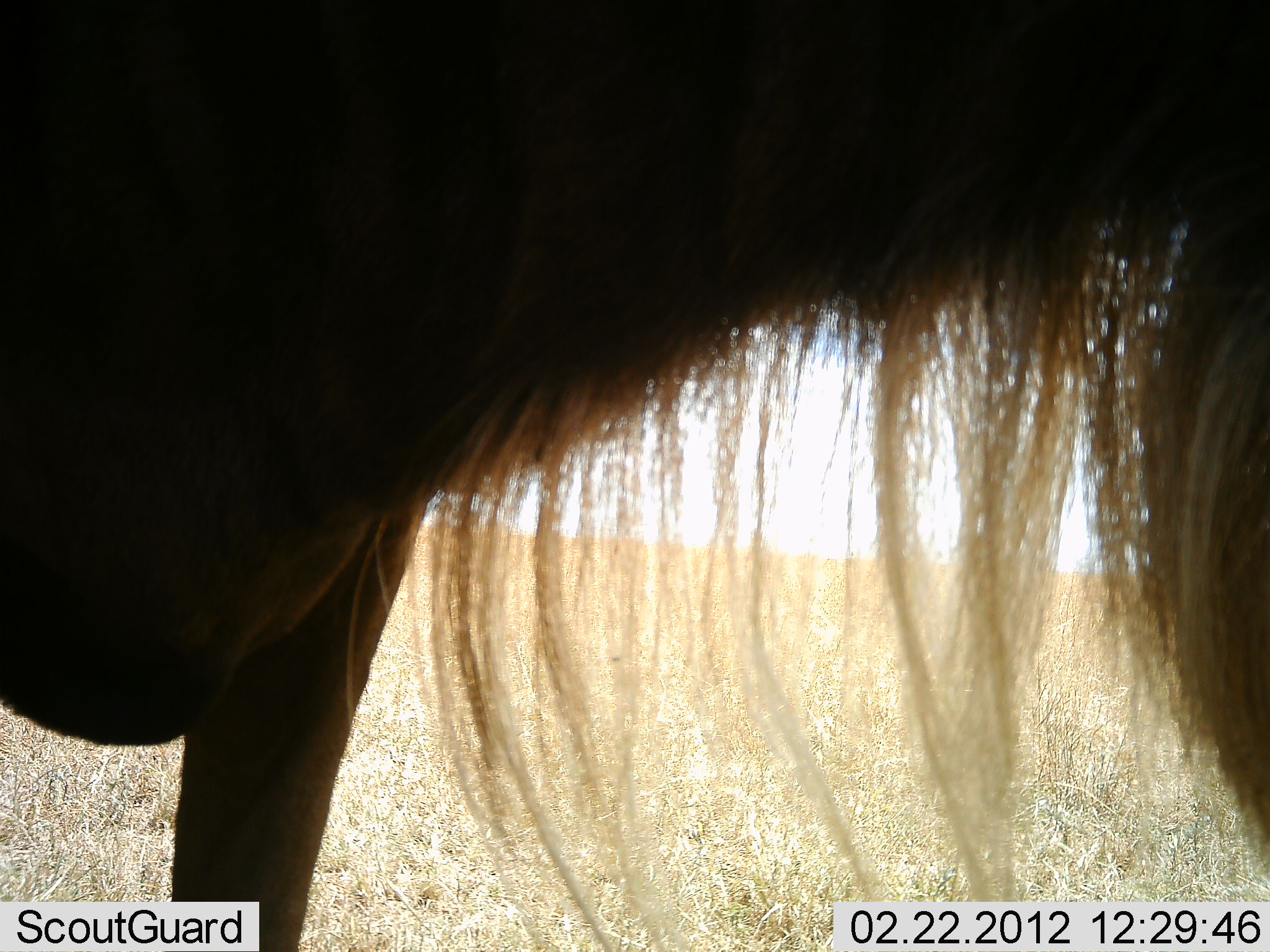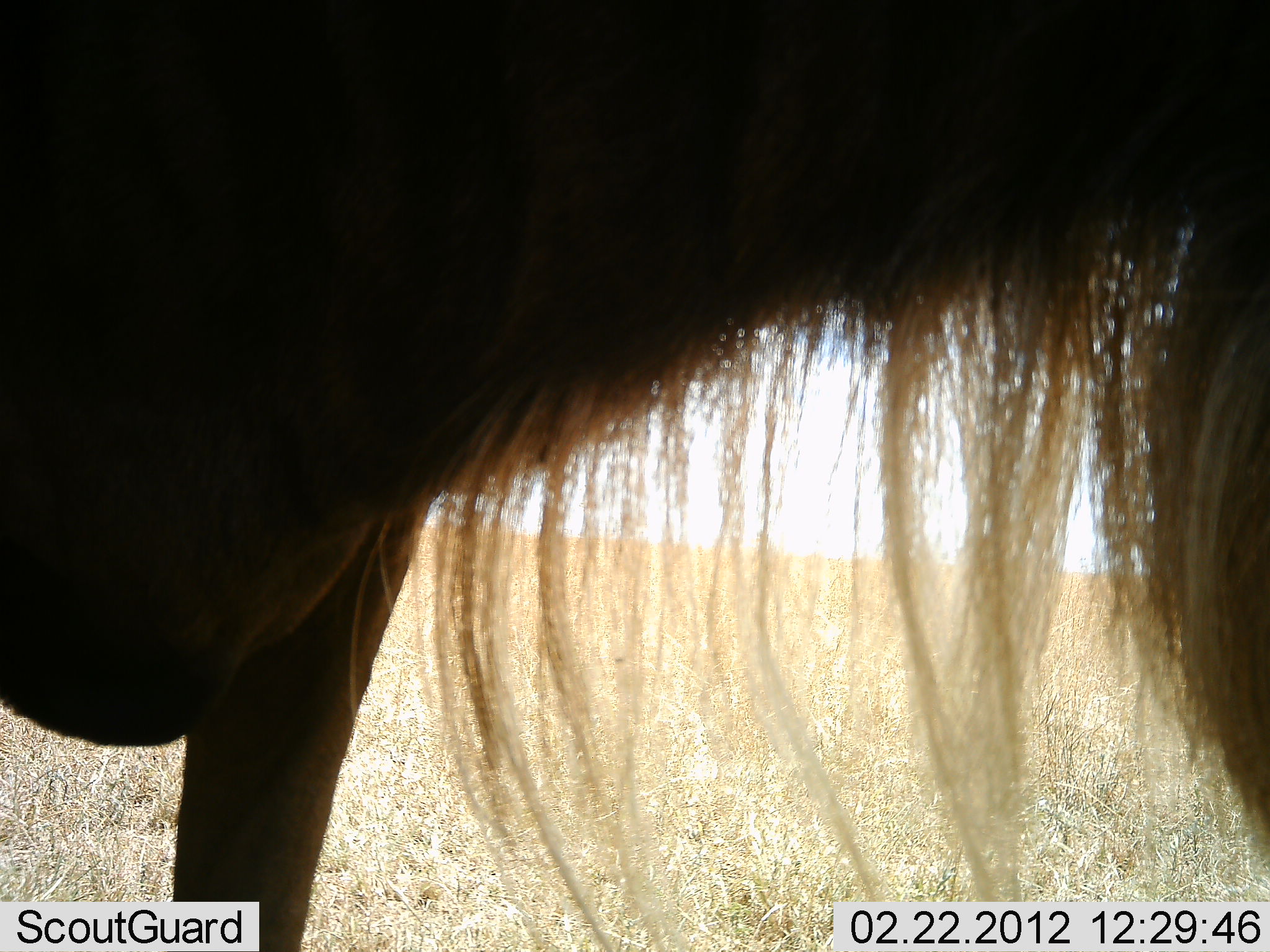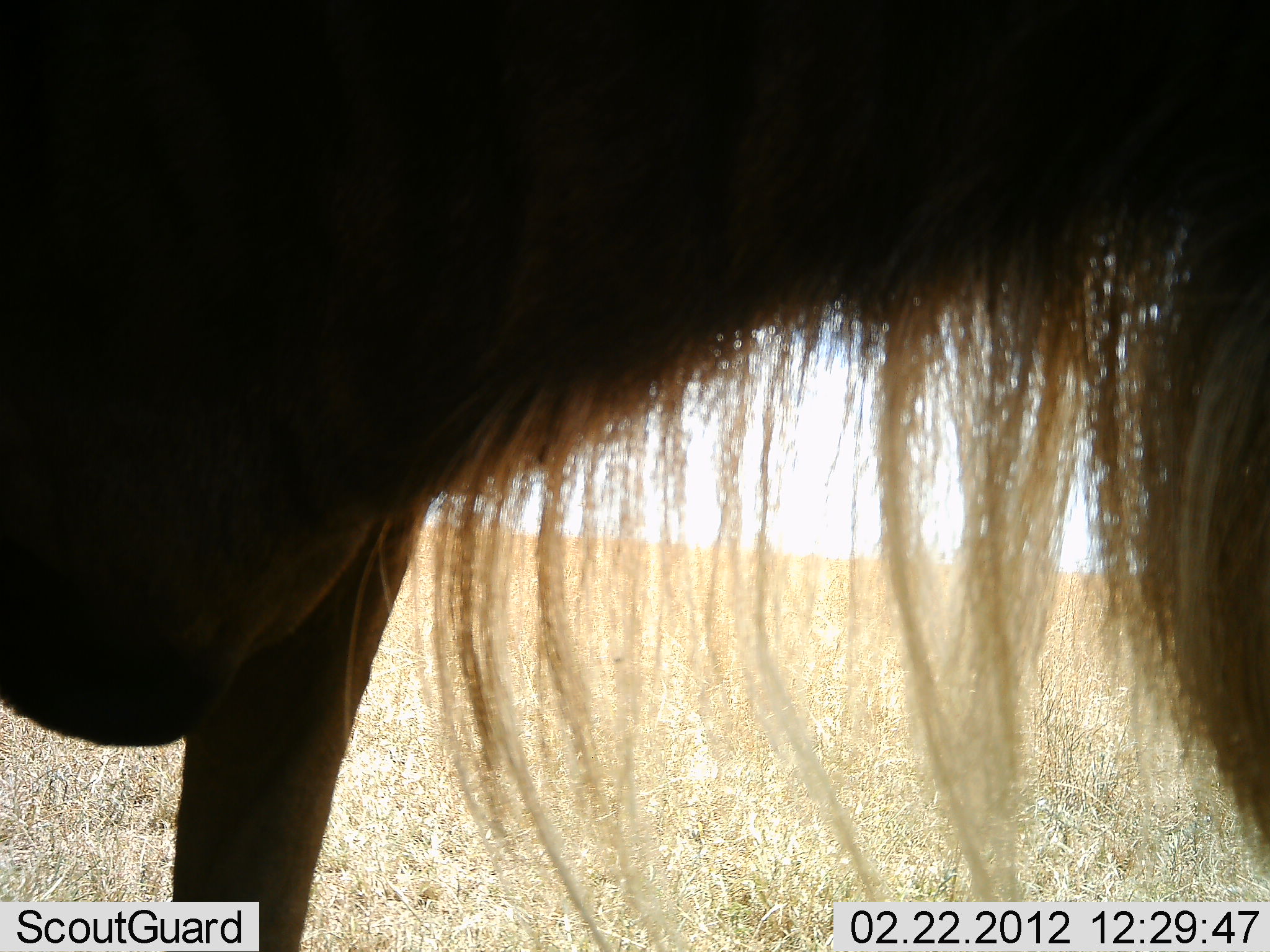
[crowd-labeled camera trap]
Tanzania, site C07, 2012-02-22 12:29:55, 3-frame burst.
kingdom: Animalia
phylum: Chordata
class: Mammalia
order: Artiodactyla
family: Bovidae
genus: Connochaetes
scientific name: Connochaetes taurinus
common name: blue wildebeest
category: wildebeest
Wildebeest (blue wildebeest) (Connochaetes taurinus), count 1. Behavior (volunteer vote fractions): standing 100%, resting 0%, moving 0%, interacting 0%. Young present (vote fraction): 0%. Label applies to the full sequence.